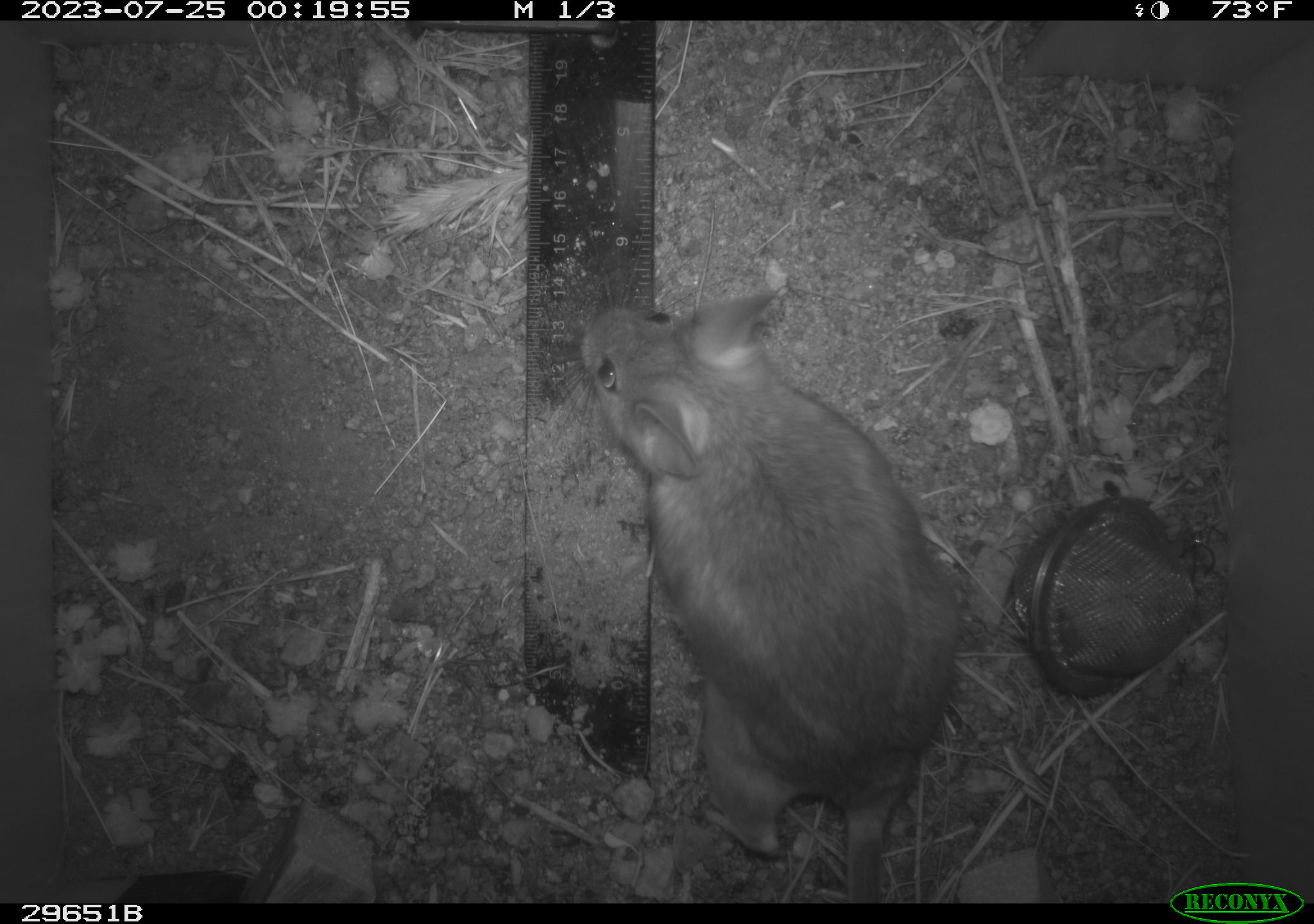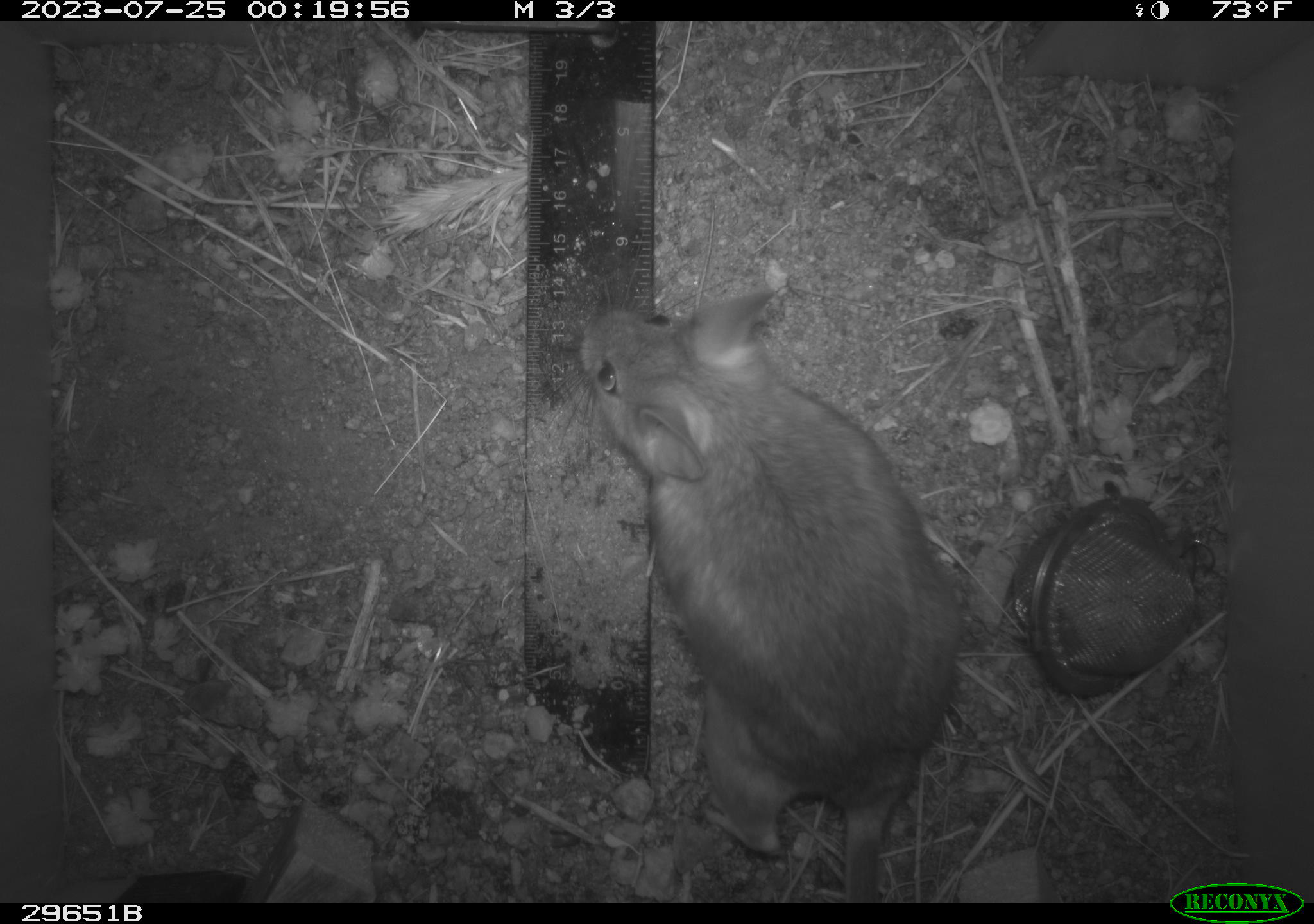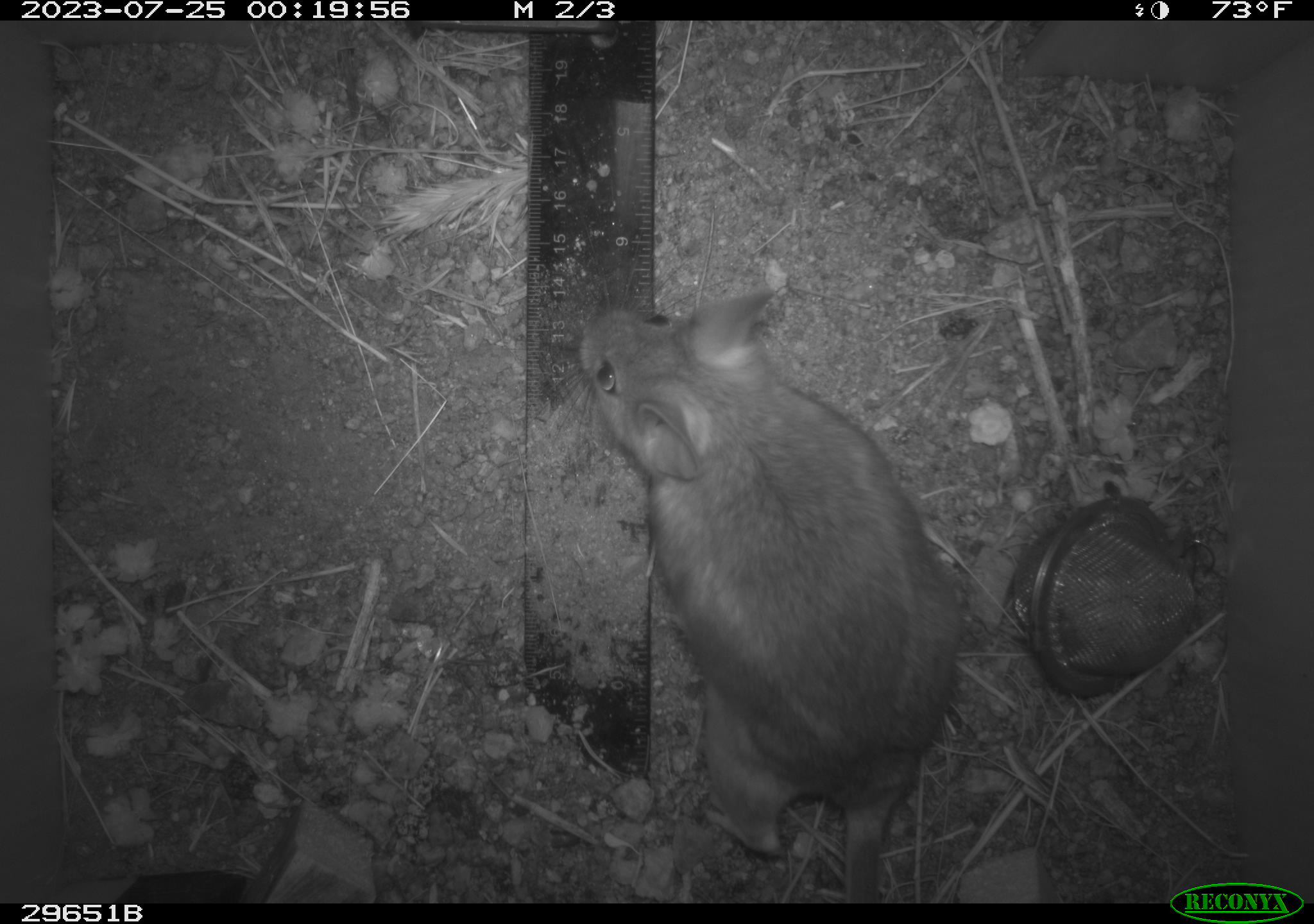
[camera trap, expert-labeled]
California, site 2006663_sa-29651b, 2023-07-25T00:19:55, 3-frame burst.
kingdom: Animalia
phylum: Chordata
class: Mammalia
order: Rodentia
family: Cricetidae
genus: Neotoma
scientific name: Neotoma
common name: pack rat or woodrat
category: neotoma species